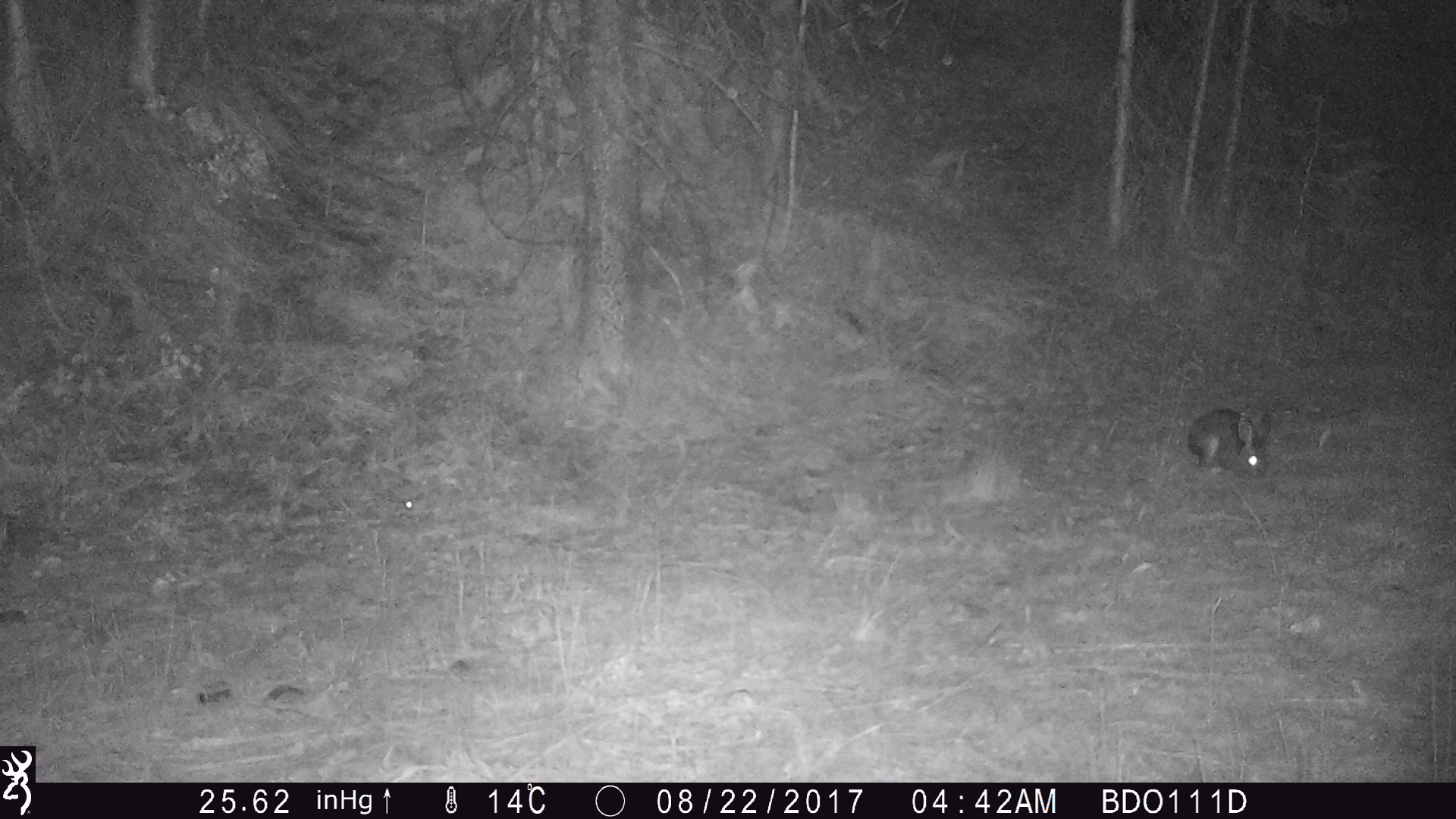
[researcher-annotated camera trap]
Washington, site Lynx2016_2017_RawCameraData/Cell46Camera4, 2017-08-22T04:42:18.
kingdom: Animalia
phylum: Chordata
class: Mammalia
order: Lagomorpha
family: Leporidae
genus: Lepus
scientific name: Lepus americanus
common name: snowshoe hare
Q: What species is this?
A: Lepus americanus (snowshoe hare).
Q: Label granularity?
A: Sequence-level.